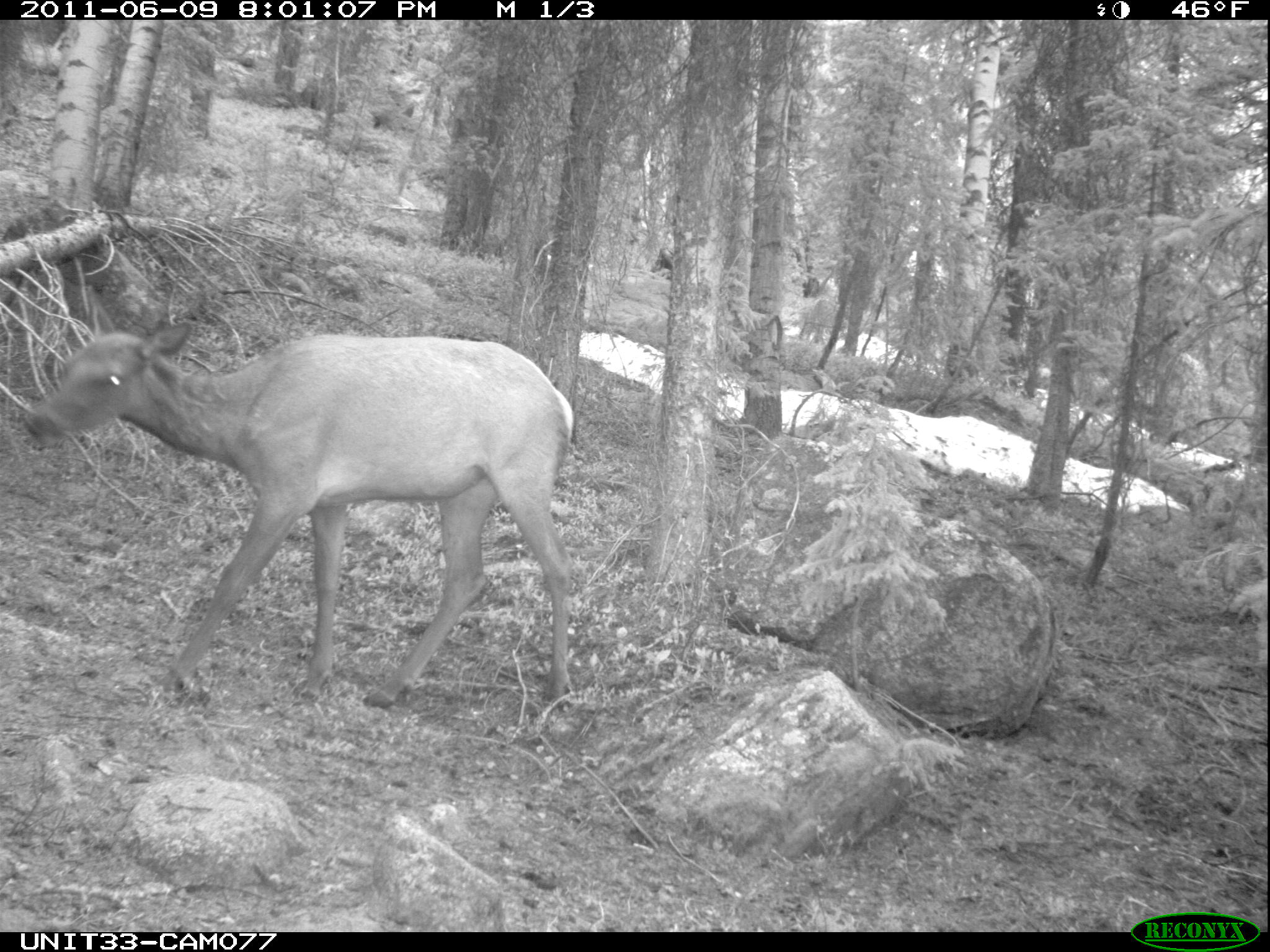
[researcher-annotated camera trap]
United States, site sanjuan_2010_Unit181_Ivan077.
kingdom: Animalia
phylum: Chordata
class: Mammalia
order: Artiodactyla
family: Cervidae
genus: Cervus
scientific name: Cervus elaphus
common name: red deer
Cervus elaphus (red deer).